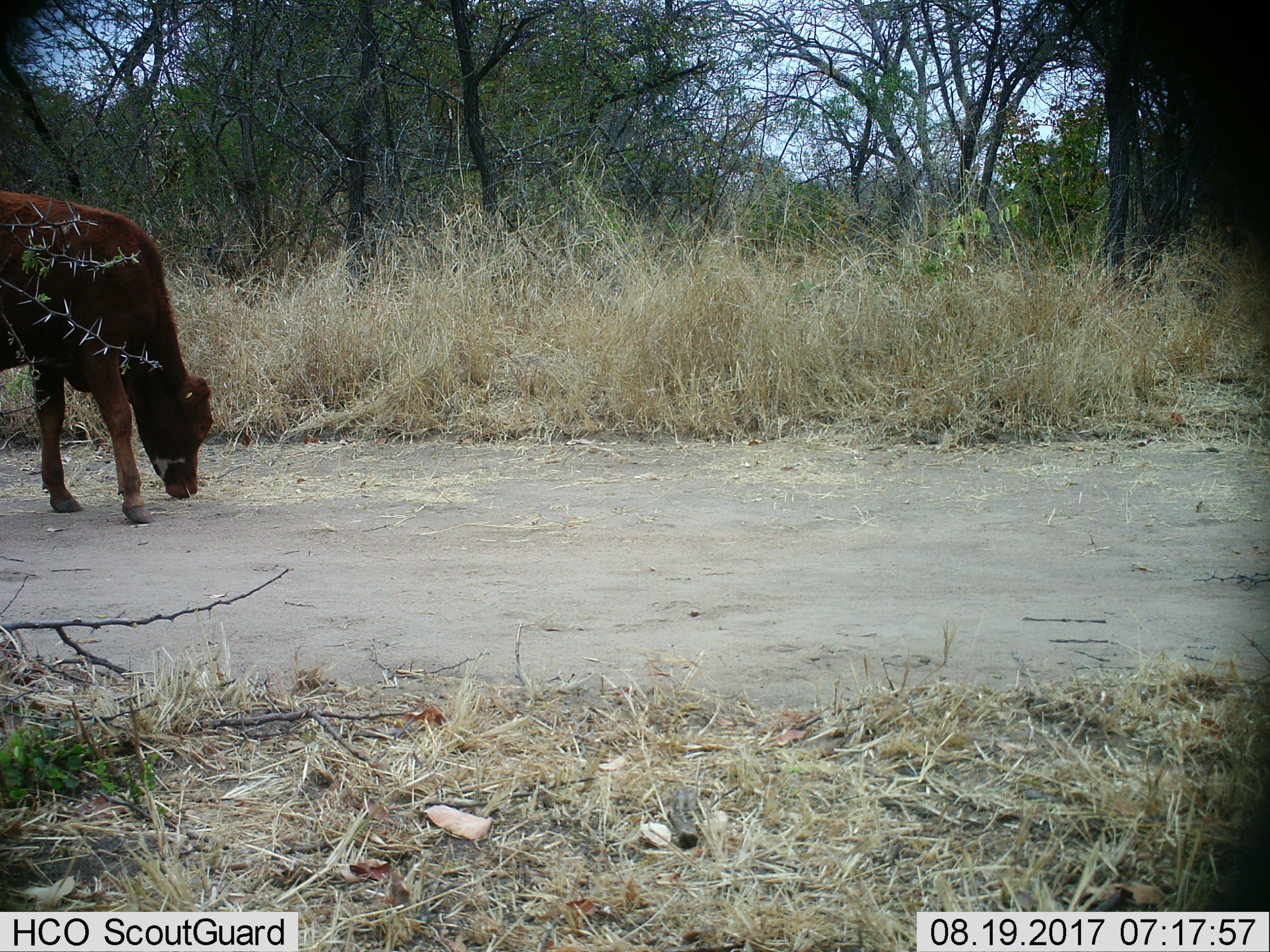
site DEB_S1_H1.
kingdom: Animalia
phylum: Chordata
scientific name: Vertebrata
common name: domestic animal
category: domesticanimal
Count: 1.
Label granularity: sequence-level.